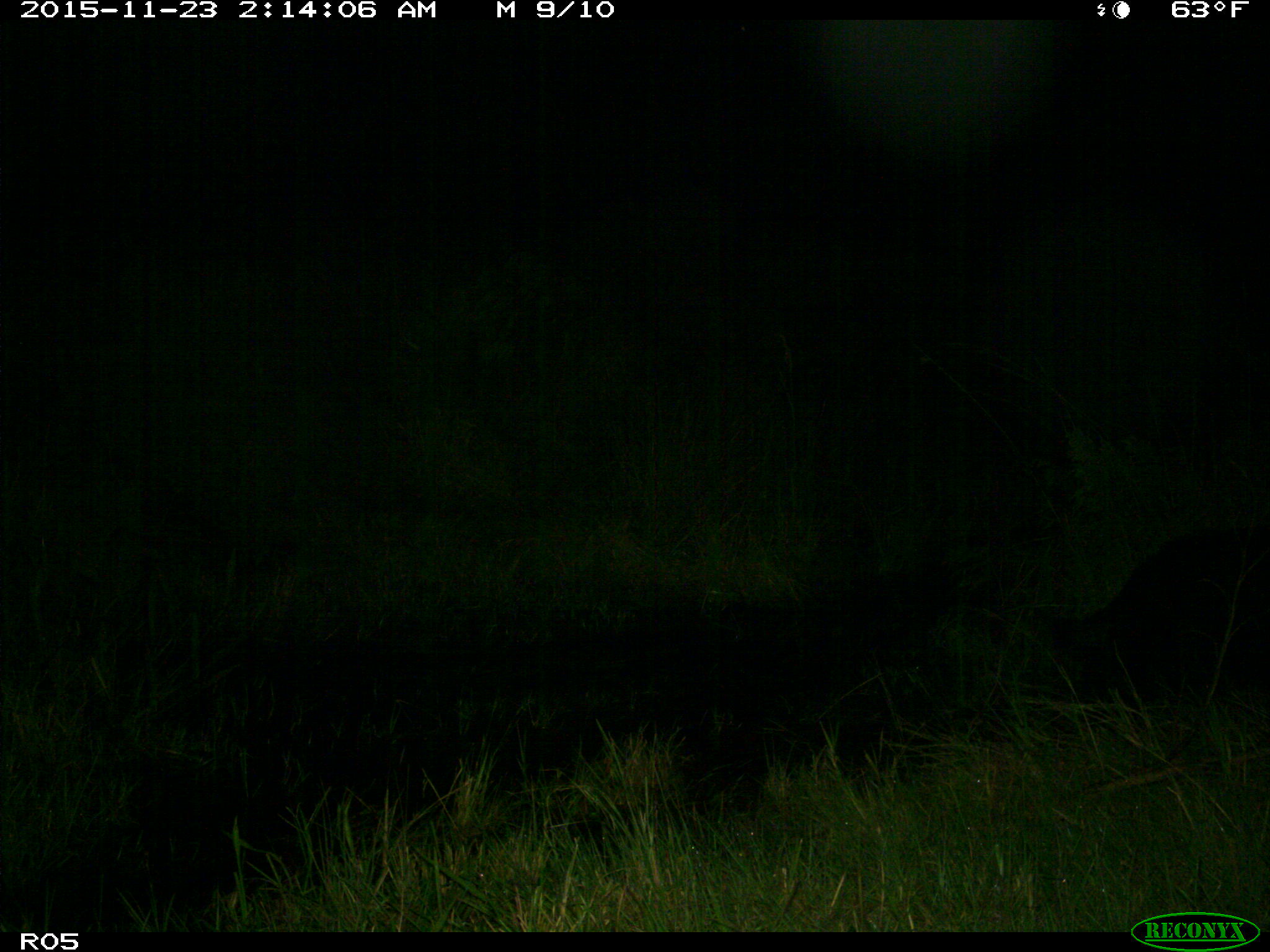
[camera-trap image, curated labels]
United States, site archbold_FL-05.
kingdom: Animalia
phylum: Chordata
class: Mammalia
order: Artiodactyla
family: Suidae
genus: Sus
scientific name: Sus scrofa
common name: wild boar